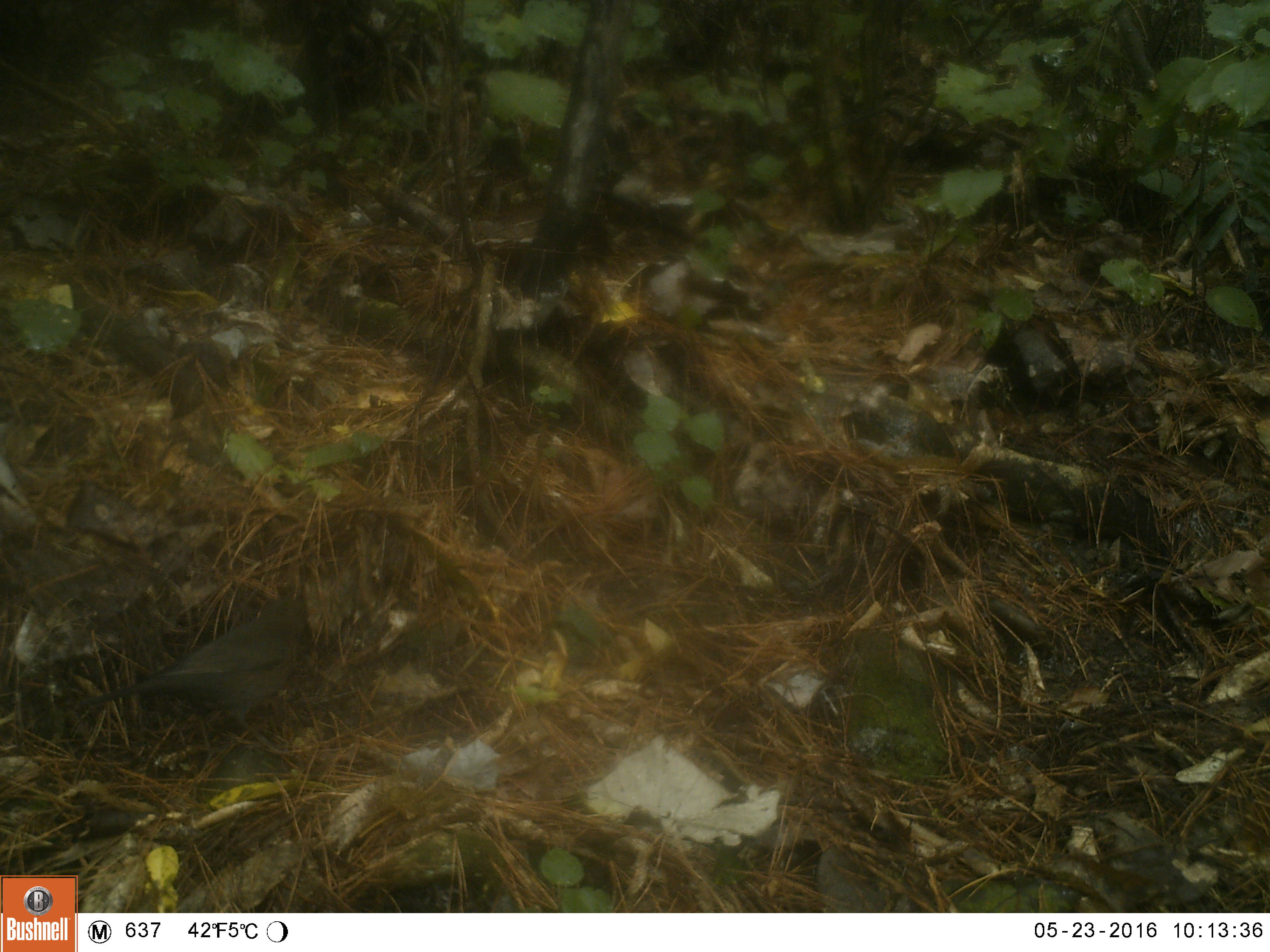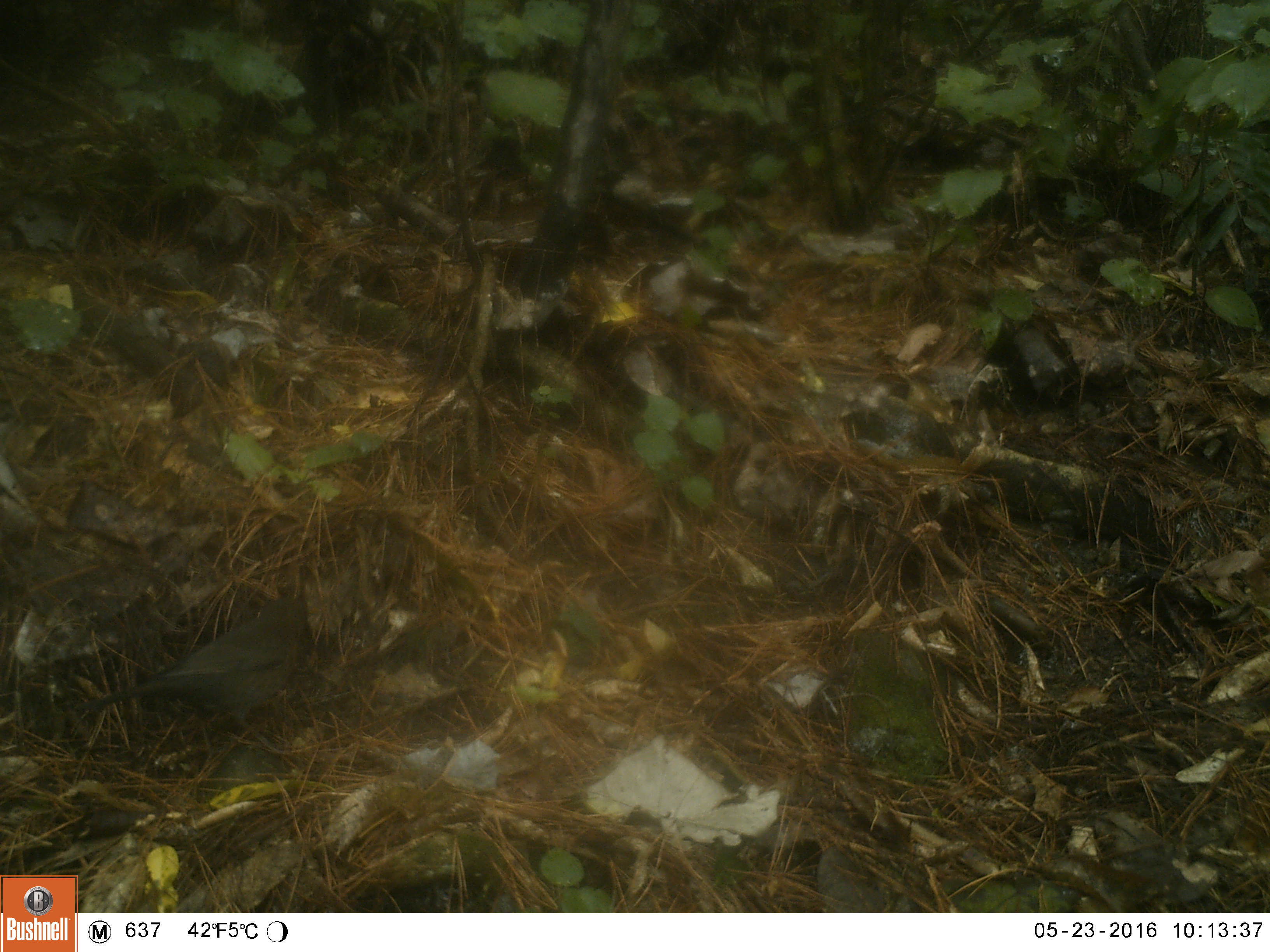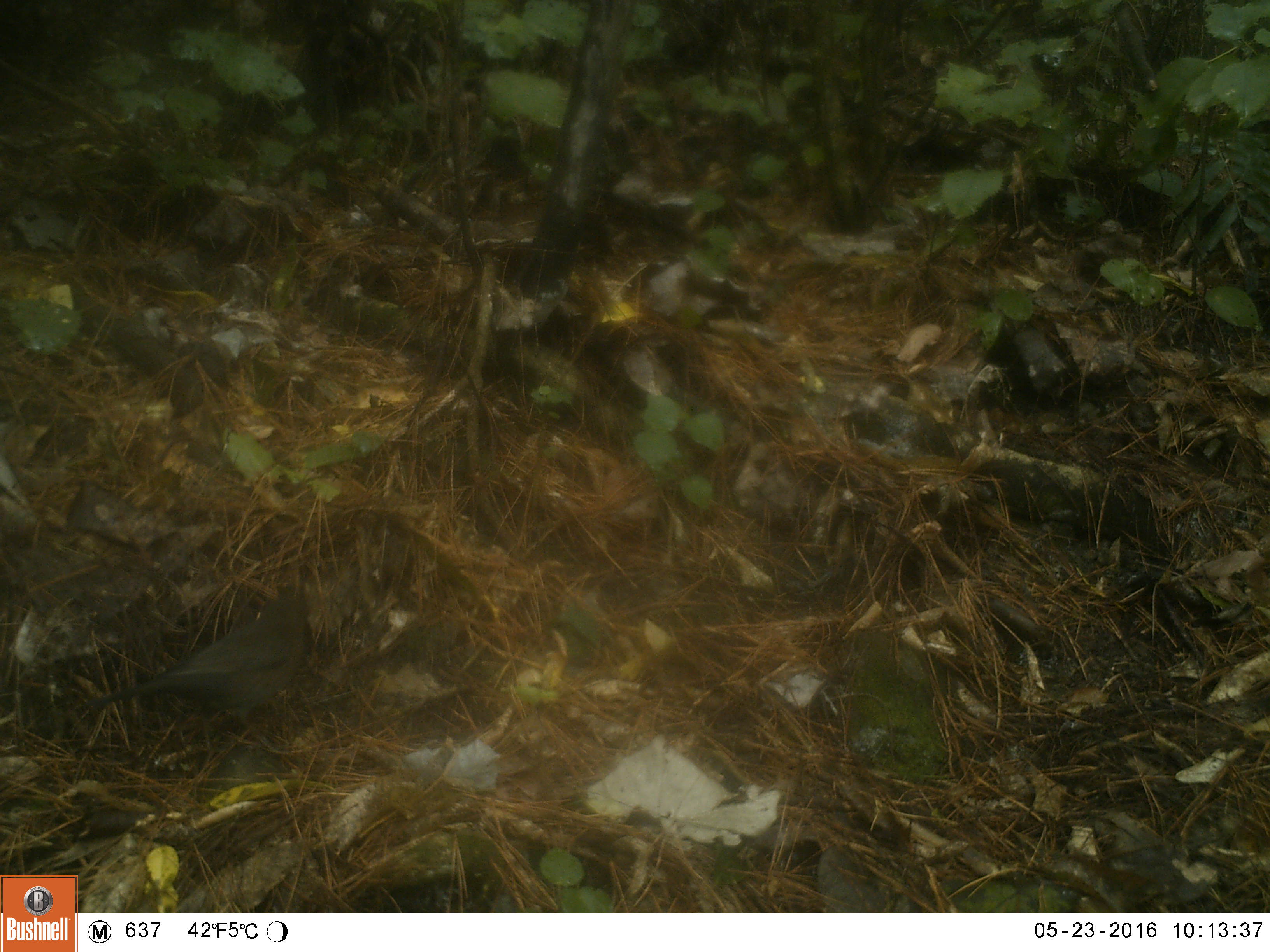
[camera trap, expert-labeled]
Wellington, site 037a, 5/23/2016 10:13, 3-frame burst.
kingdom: Animalia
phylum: Chordata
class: Aves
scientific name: Aves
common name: bird